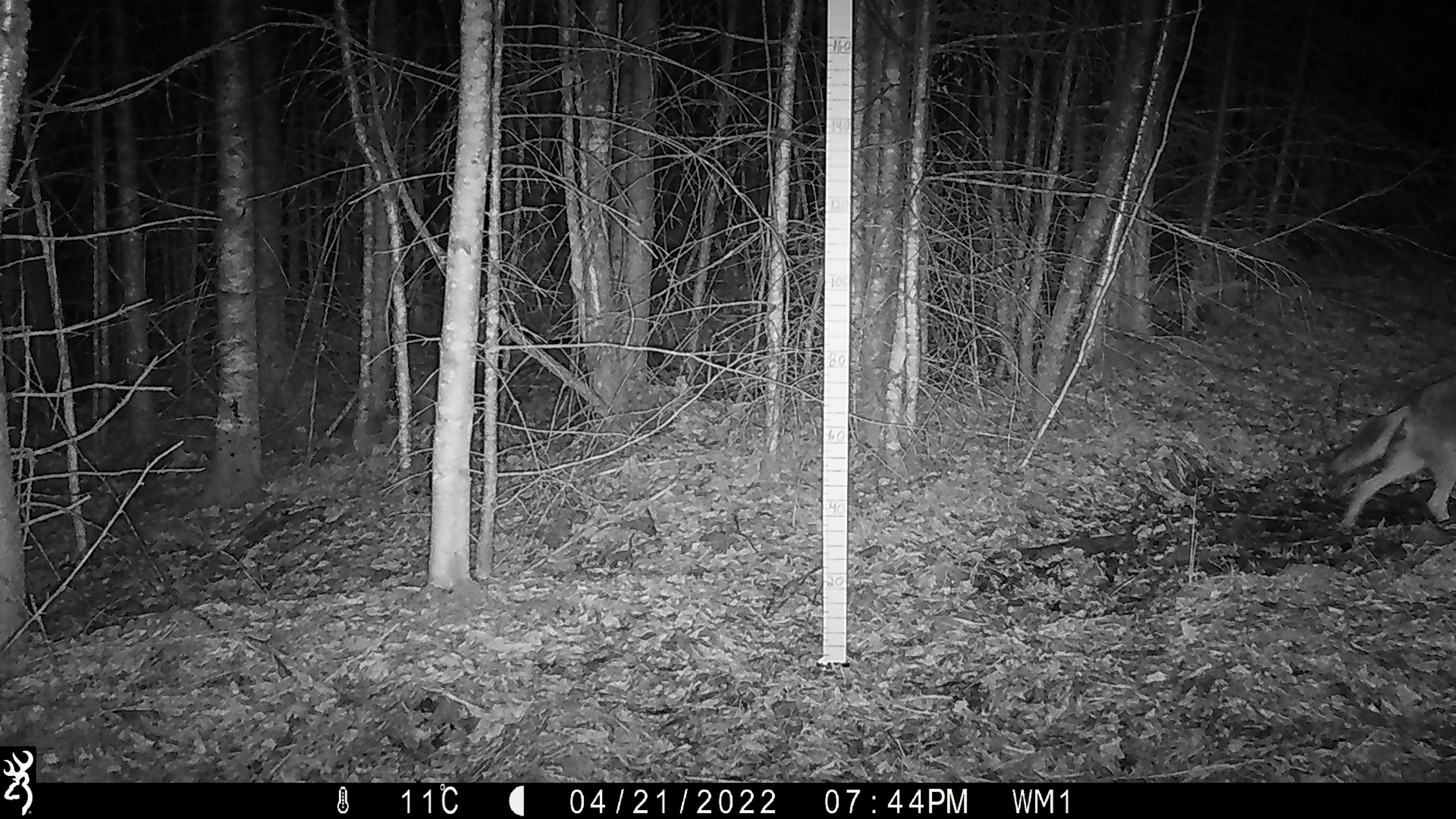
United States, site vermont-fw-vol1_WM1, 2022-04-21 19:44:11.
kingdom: Animalia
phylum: Chordata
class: Mammalia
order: Carnivora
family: Canidae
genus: Canis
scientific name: Canis latrans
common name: coyote